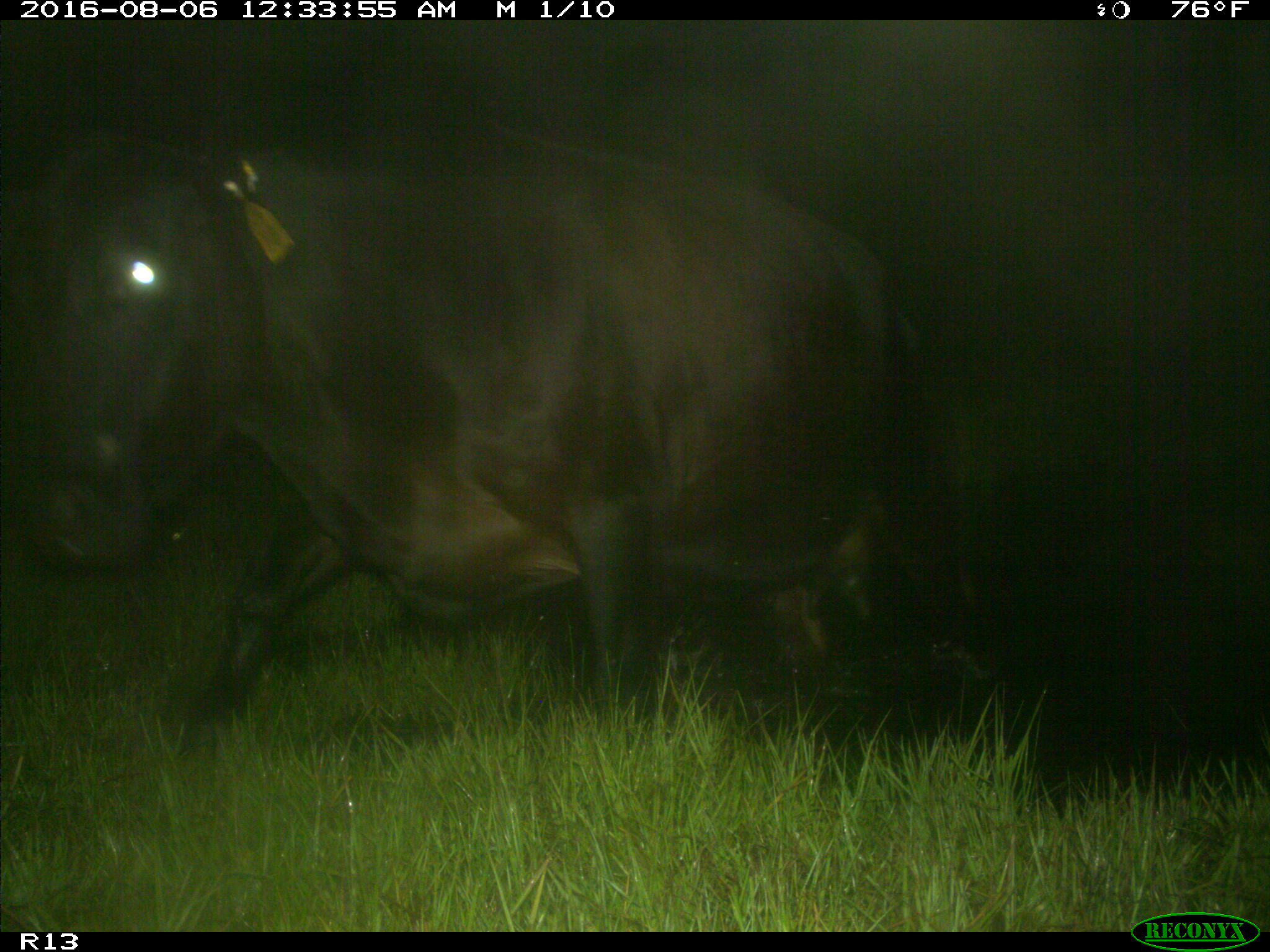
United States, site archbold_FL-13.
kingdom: Animalia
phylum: Chordata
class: Mammalia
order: Artiodactyla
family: Bovidae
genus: Bos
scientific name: Bos taurus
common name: domestic cow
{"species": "Bos taurus (domestic cow)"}